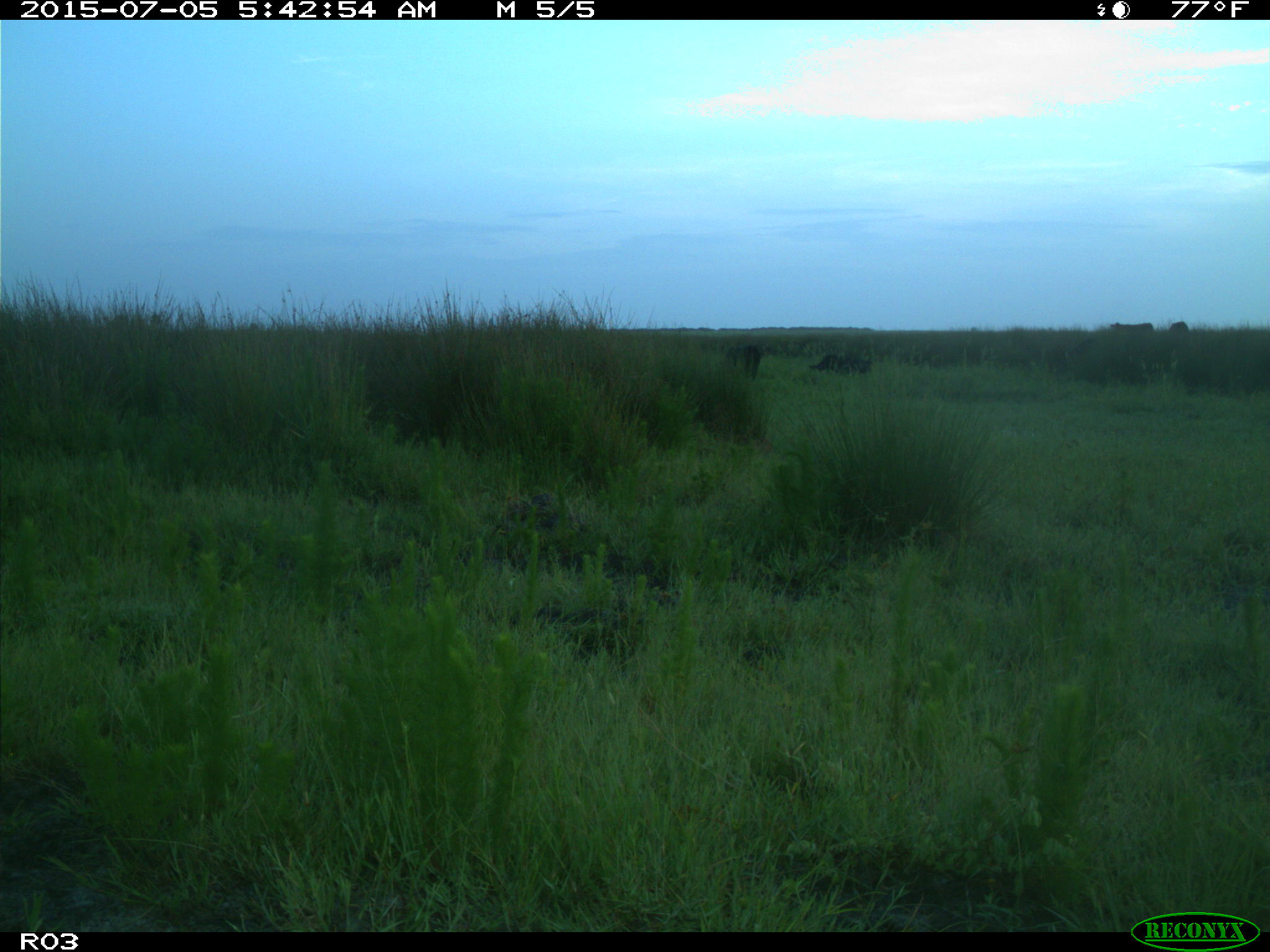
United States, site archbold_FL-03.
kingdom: Animalia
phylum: Chordata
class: Mammalia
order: Artiodactyla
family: Bovidae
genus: Bos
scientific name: Bos taurus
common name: domestic cow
Bos taurus (domestic cow).